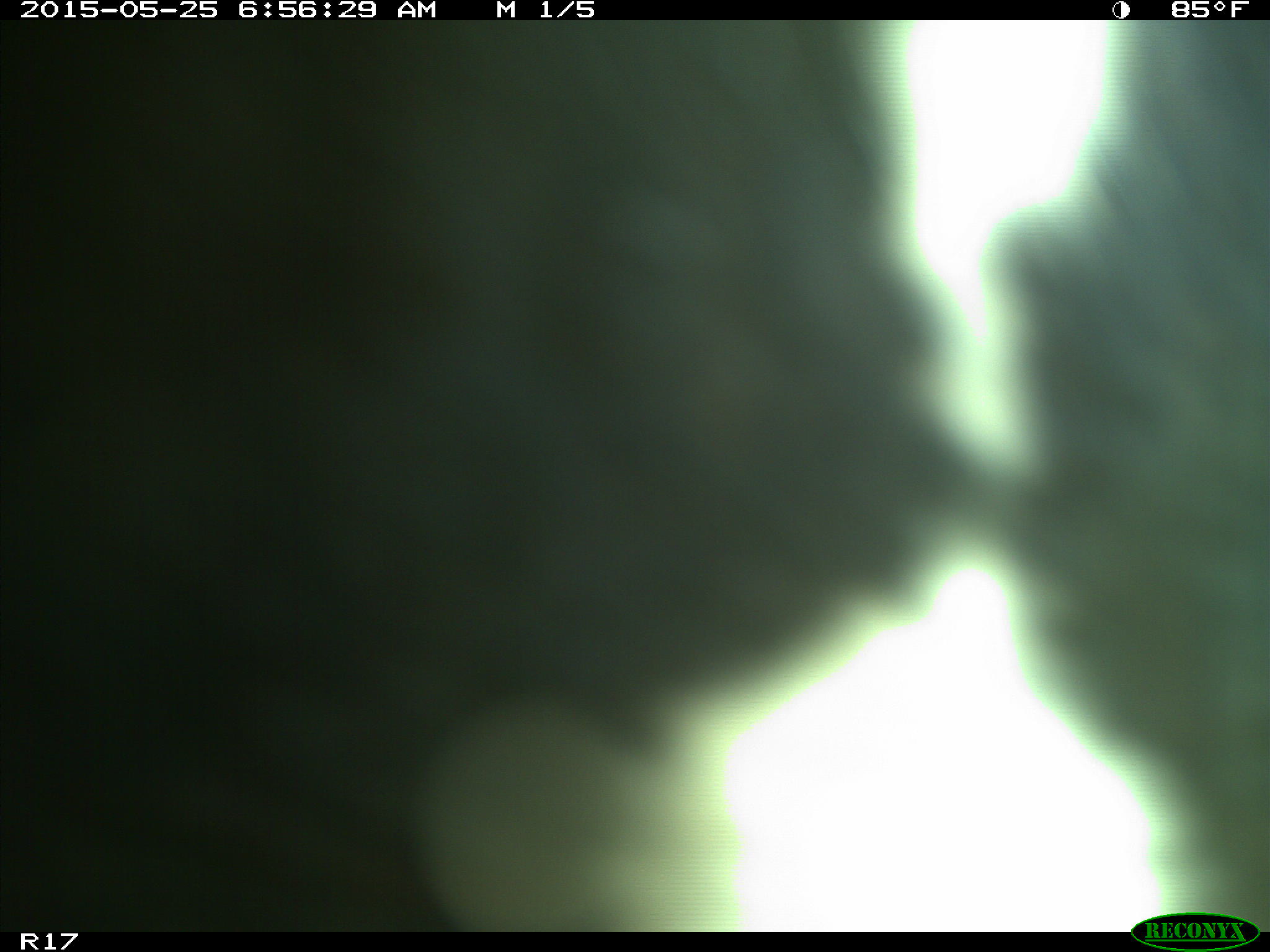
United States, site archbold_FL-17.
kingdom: Animalia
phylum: Chordata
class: Mammalia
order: Artiodactyla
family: Bovidae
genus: Bos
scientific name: Bos taurus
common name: domestic cow